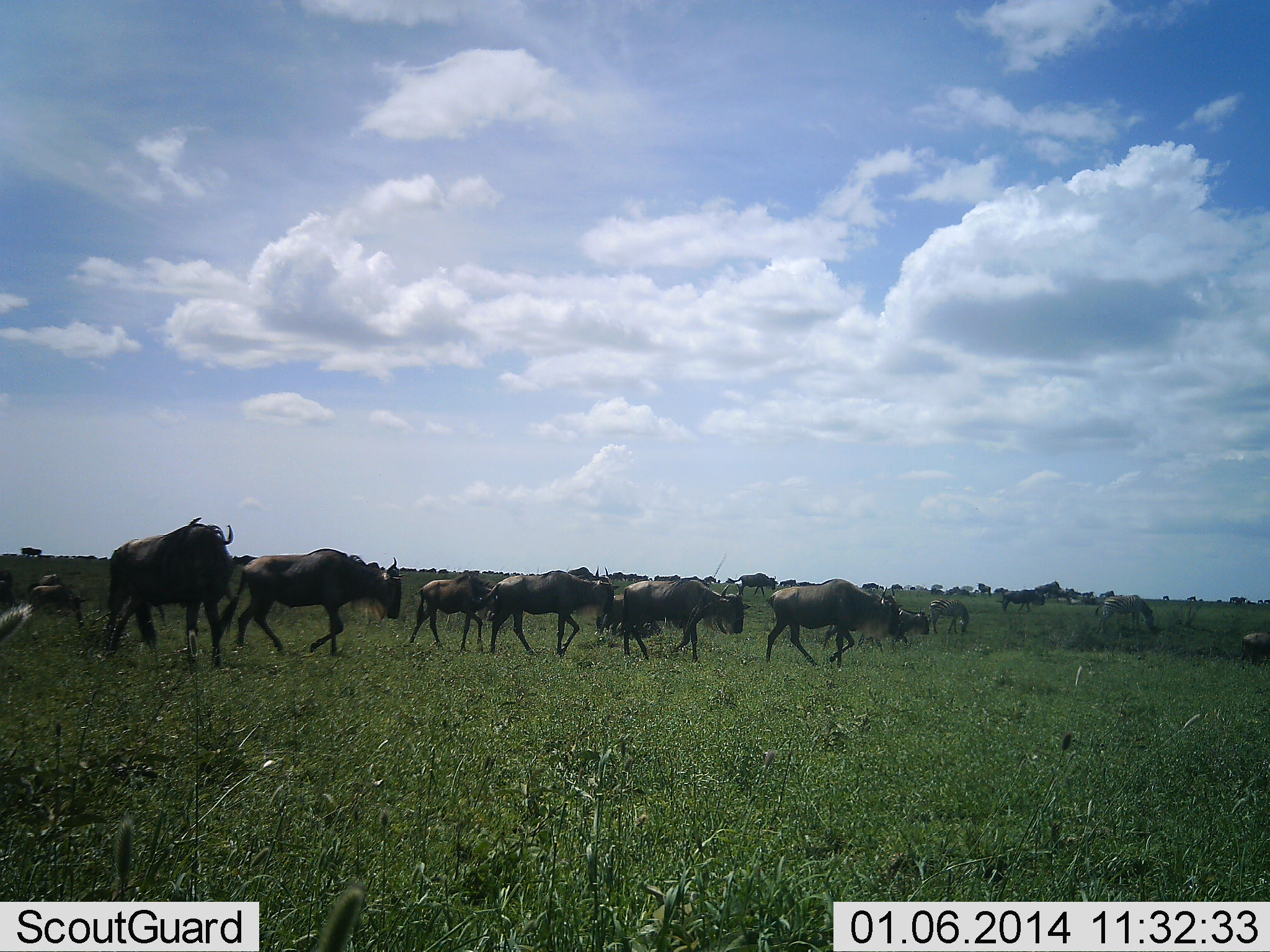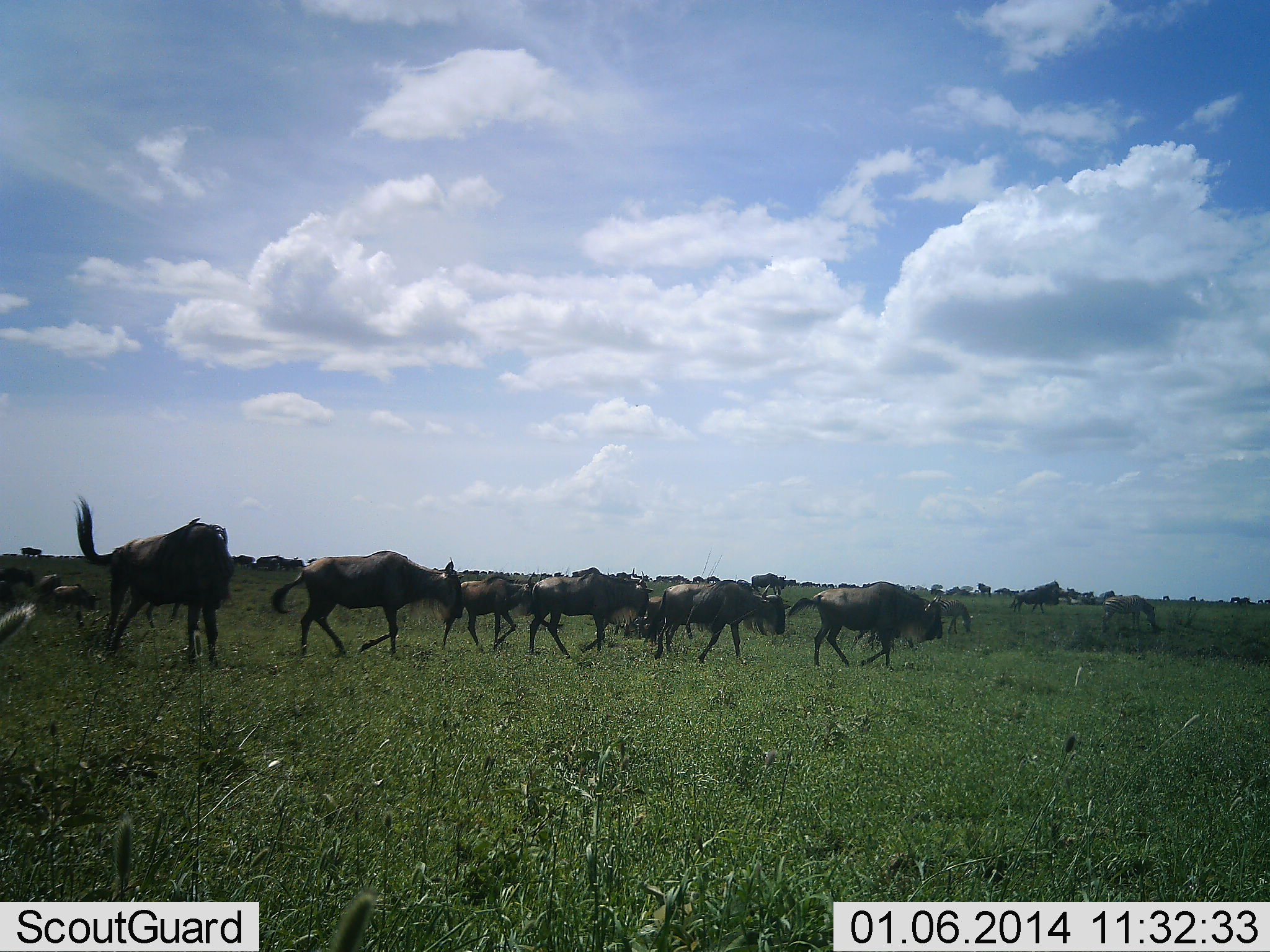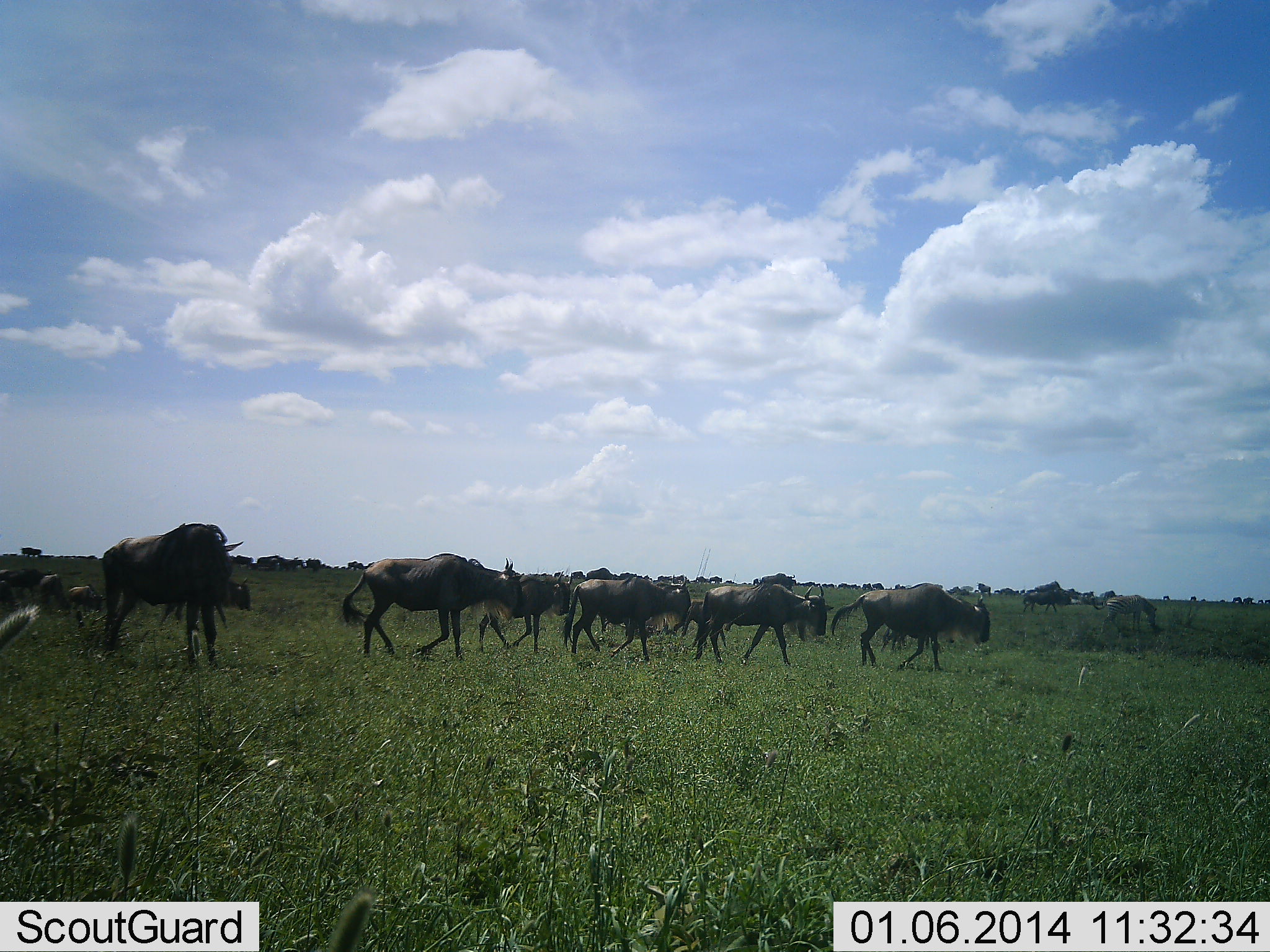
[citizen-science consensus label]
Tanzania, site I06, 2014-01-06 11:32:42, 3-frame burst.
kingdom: Animalia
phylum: Chordata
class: Mammalia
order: Artiodactyla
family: Bovidae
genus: Connochaetes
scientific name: Connochaetes taurinus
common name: blue wildebeest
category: wildebeest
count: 11-50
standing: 14%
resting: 0%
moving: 100%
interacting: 0%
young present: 29%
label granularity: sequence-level